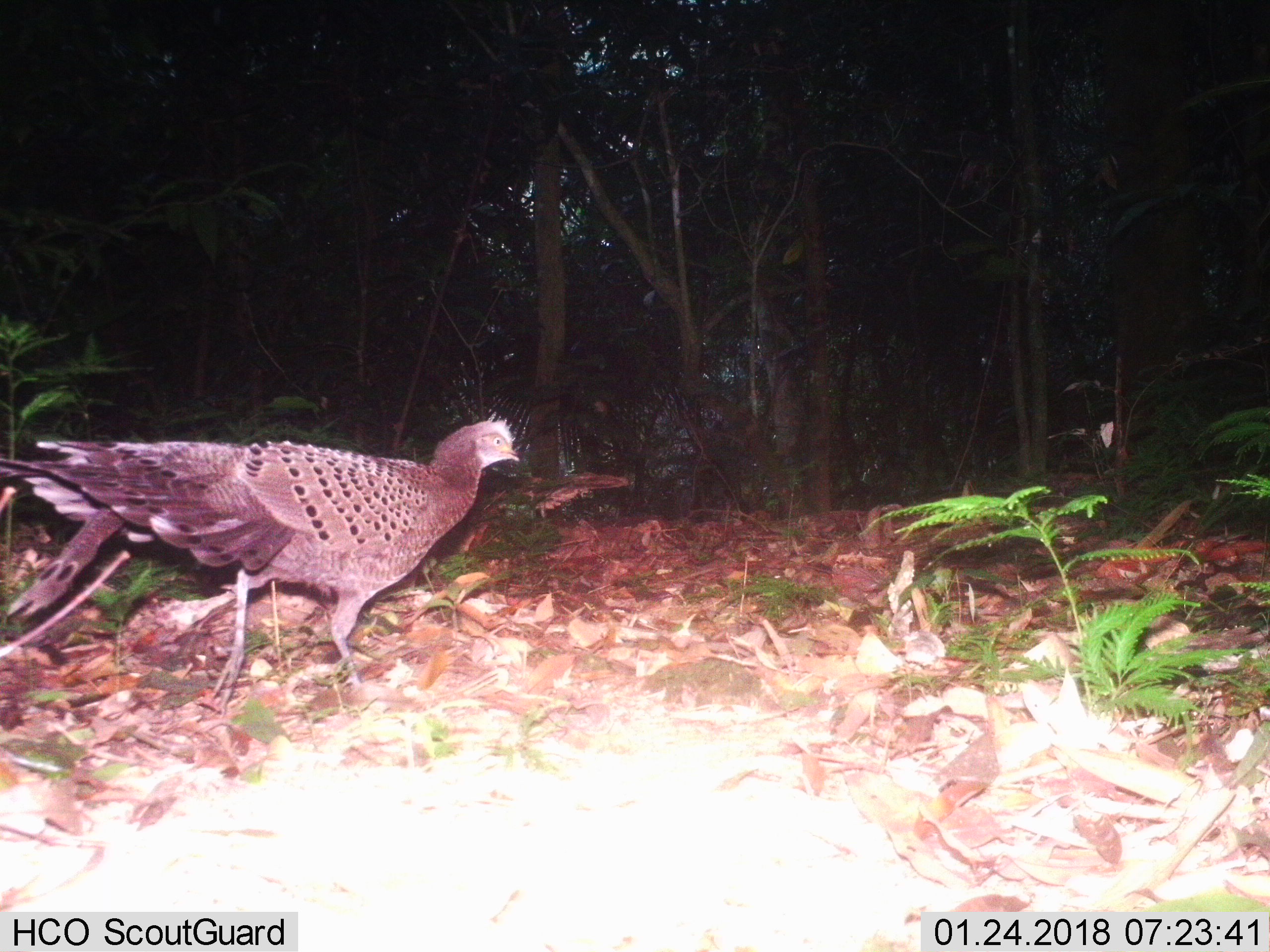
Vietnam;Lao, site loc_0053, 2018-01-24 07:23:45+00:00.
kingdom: Animalia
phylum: Chordata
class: Aves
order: Galliformes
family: Phasianidae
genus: Polyplectron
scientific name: Polyplectron bicalcaratum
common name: gray peacock-pheasant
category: grey peacock pheasant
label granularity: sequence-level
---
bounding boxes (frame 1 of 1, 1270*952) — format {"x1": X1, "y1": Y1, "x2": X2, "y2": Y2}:
grey peacock pheasant: {"x1": 0, "y1": 419, "x2": 520, "y2": 718}